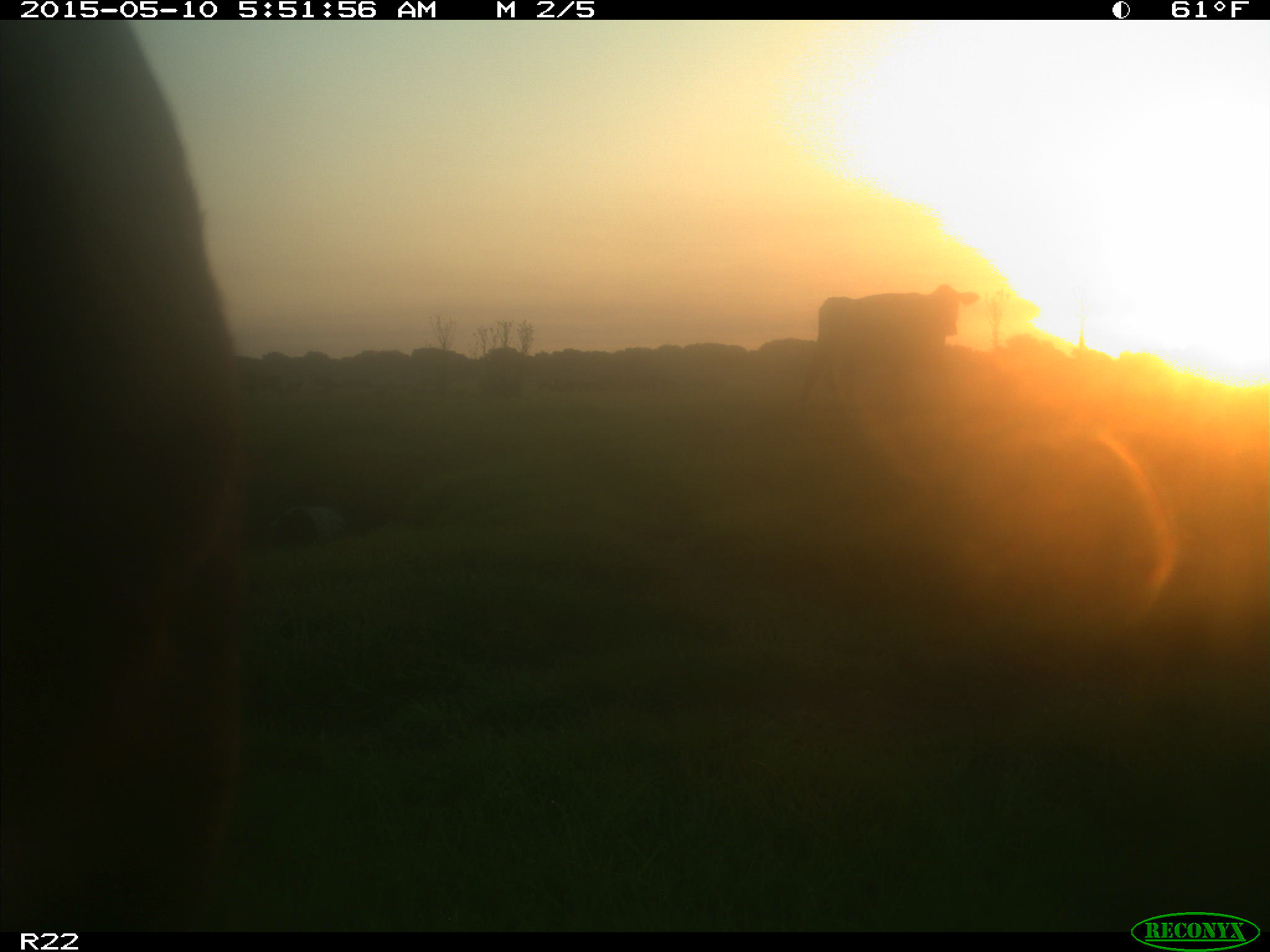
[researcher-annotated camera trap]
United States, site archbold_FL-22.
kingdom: Animalia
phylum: Chordata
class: Mammalia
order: Artiodactyla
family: Bovidae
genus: Bos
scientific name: Bos taurus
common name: domestic cow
Bos taurus (domestic cow).